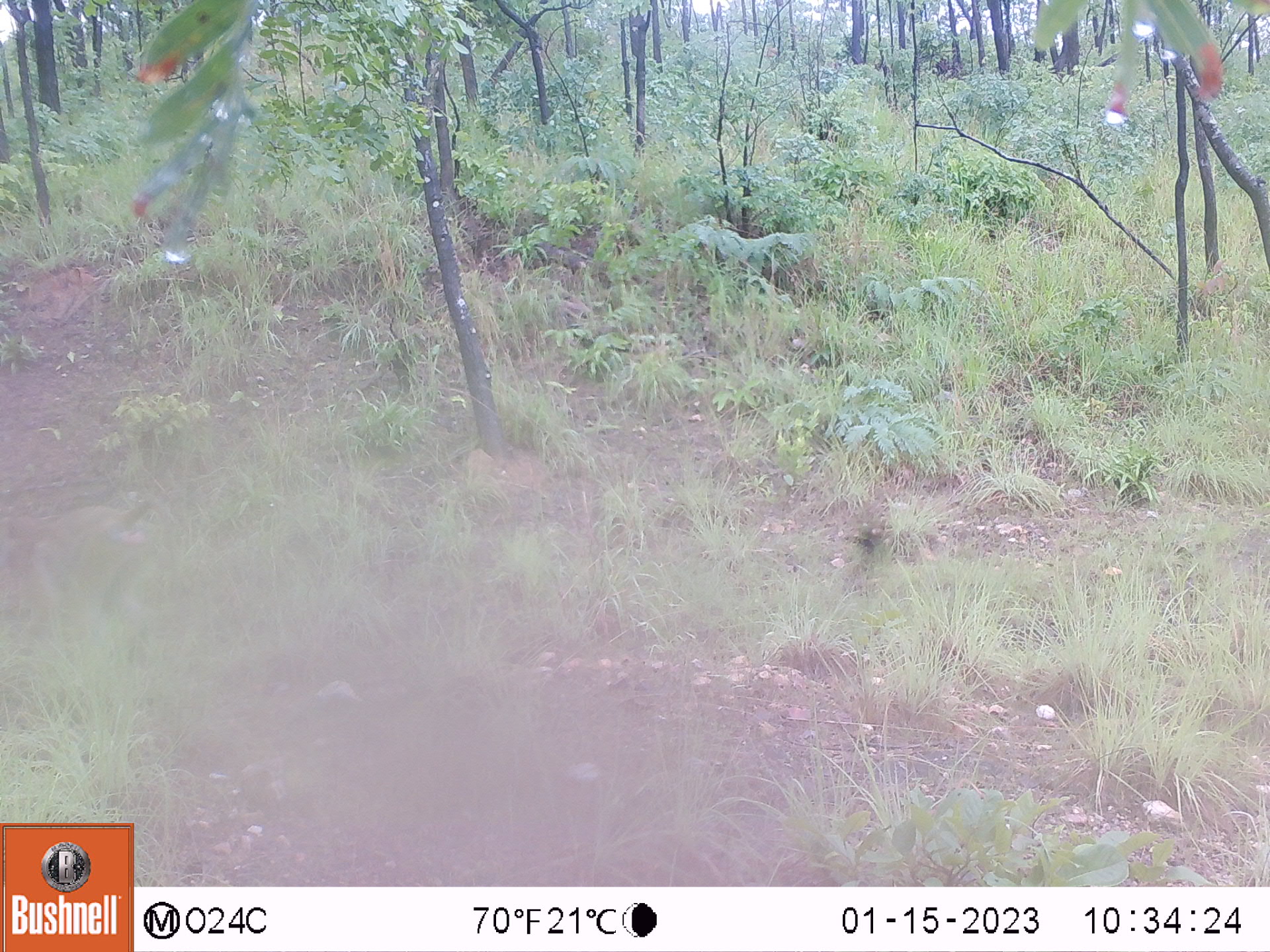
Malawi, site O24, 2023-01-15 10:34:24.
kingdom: Animalia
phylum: Chordata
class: Mammalia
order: Primates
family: Cercopithecidae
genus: Papio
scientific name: Papio cynocephalus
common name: yellow baboon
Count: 1.